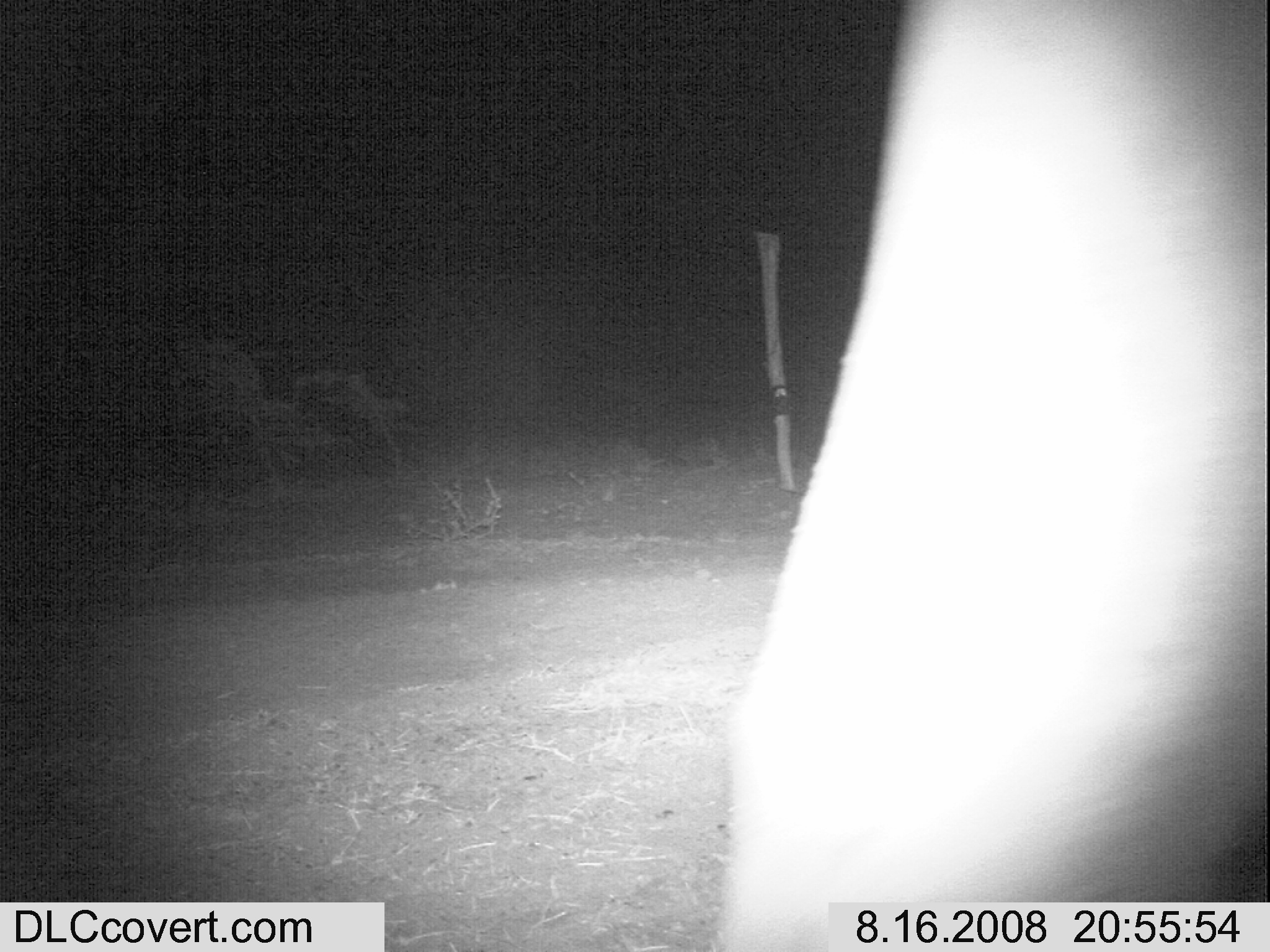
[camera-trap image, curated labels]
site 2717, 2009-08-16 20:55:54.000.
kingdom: Animalia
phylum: Chordata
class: Mammalia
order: Proboscidea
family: Elephantidae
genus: Loxodonta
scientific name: Loxodonta africana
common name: african bush elephant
Loxodonta africana (african bush elephant), count 1.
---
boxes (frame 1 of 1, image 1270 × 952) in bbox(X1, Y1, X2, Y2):
loxodonta africana: bbox(712, 0, 1270, 901)